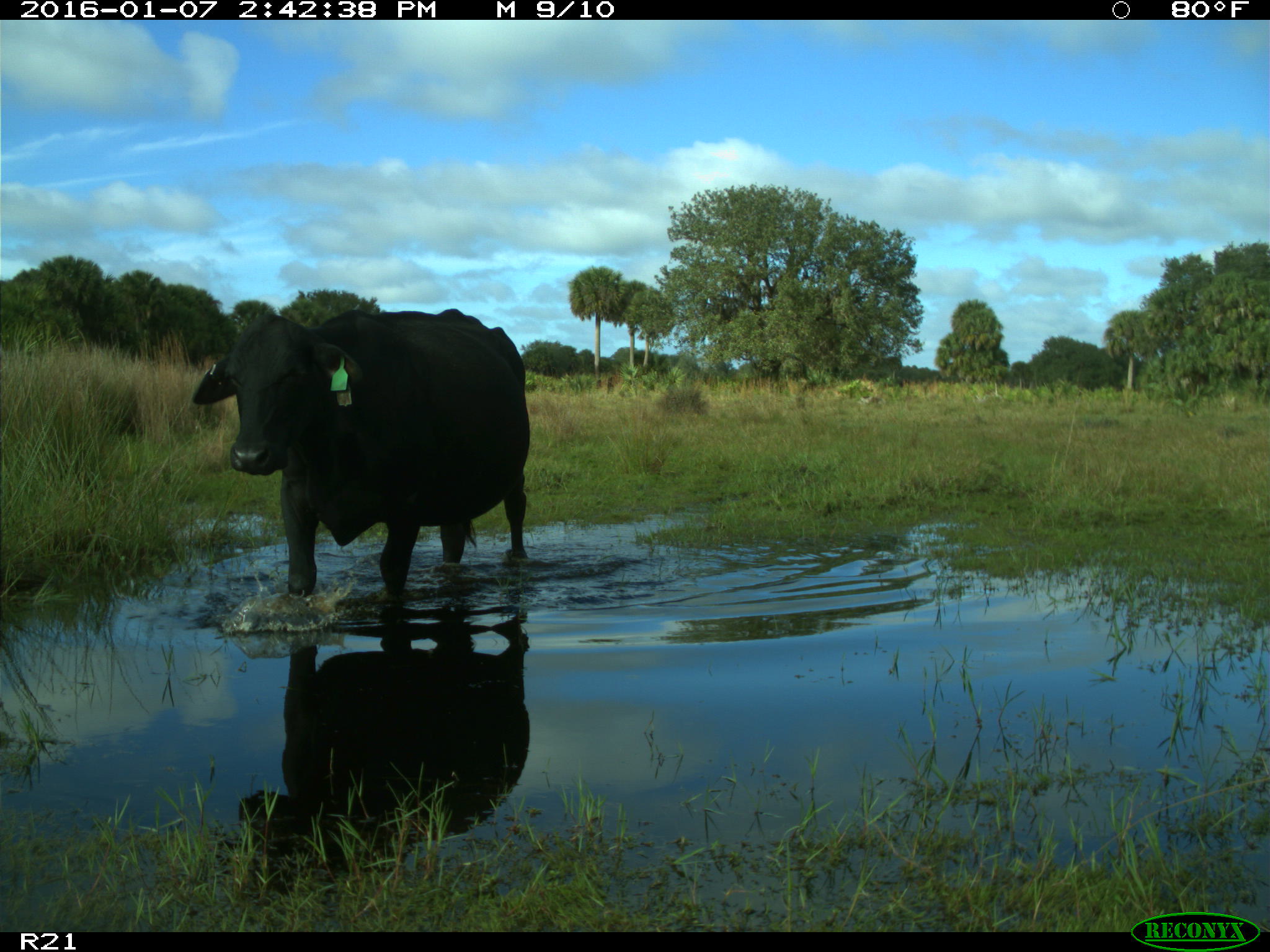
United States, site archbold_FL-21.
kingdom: Animalia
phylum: Chordata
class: Mammalia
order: Artiodactyla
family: Bovidae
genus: Bos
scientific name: Bos taurus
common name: domestic cow